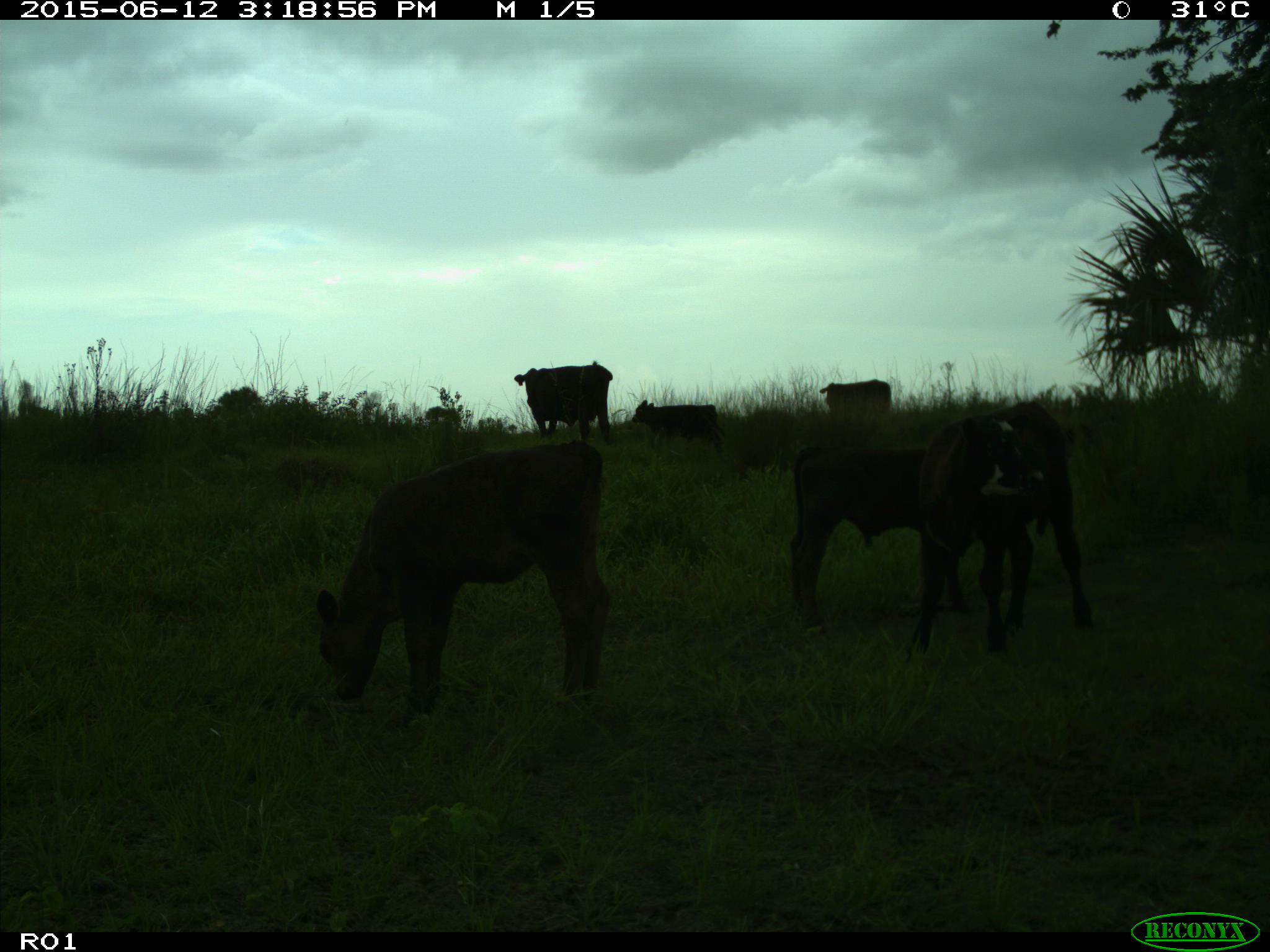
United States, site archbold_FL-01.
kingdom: Animalia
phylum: Chordata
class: Mammalia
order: Artiodactyla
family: Bovidae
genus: Bos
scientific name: Bos taurus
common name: domestic cow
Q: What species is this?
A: Bos taurus (domestic cow).